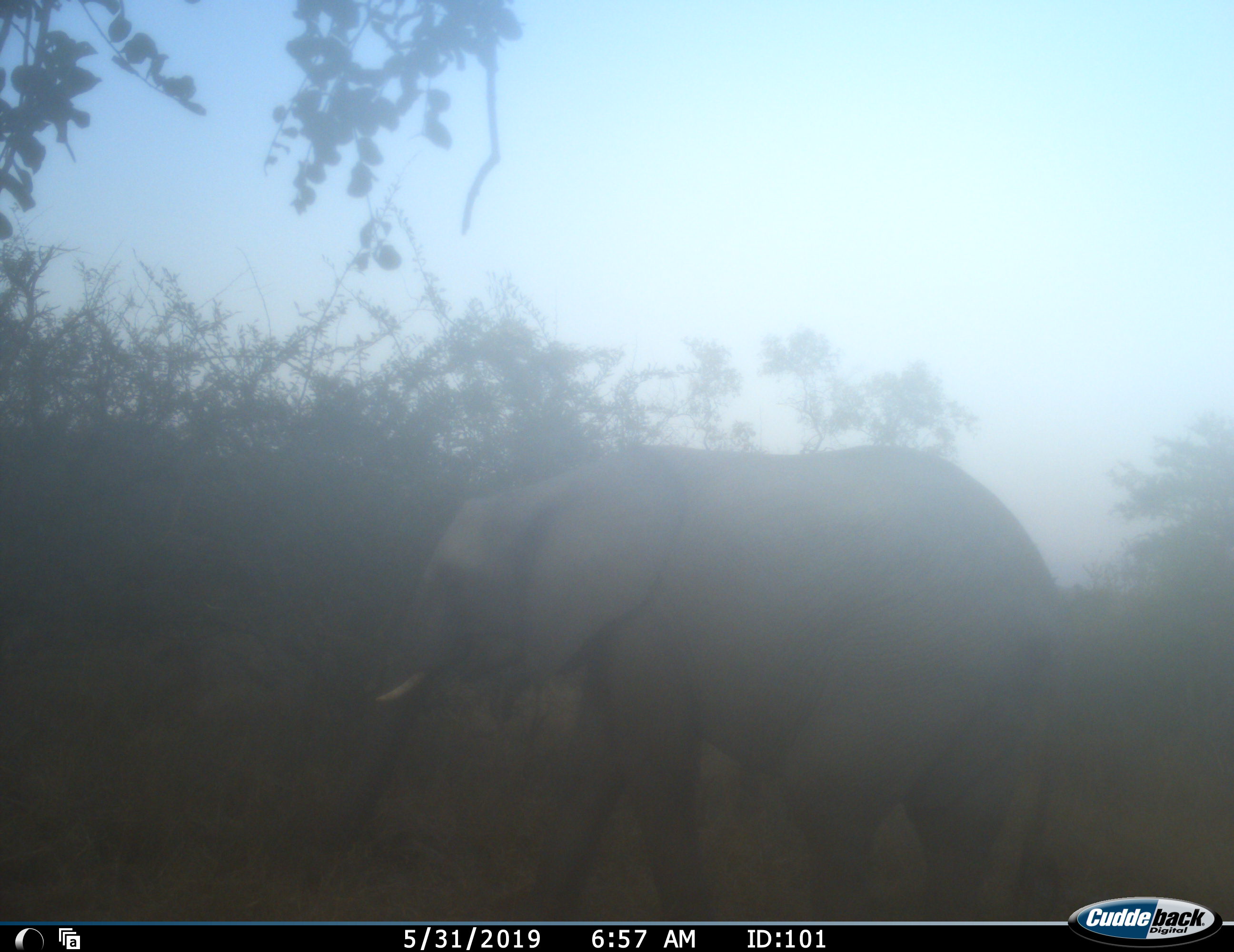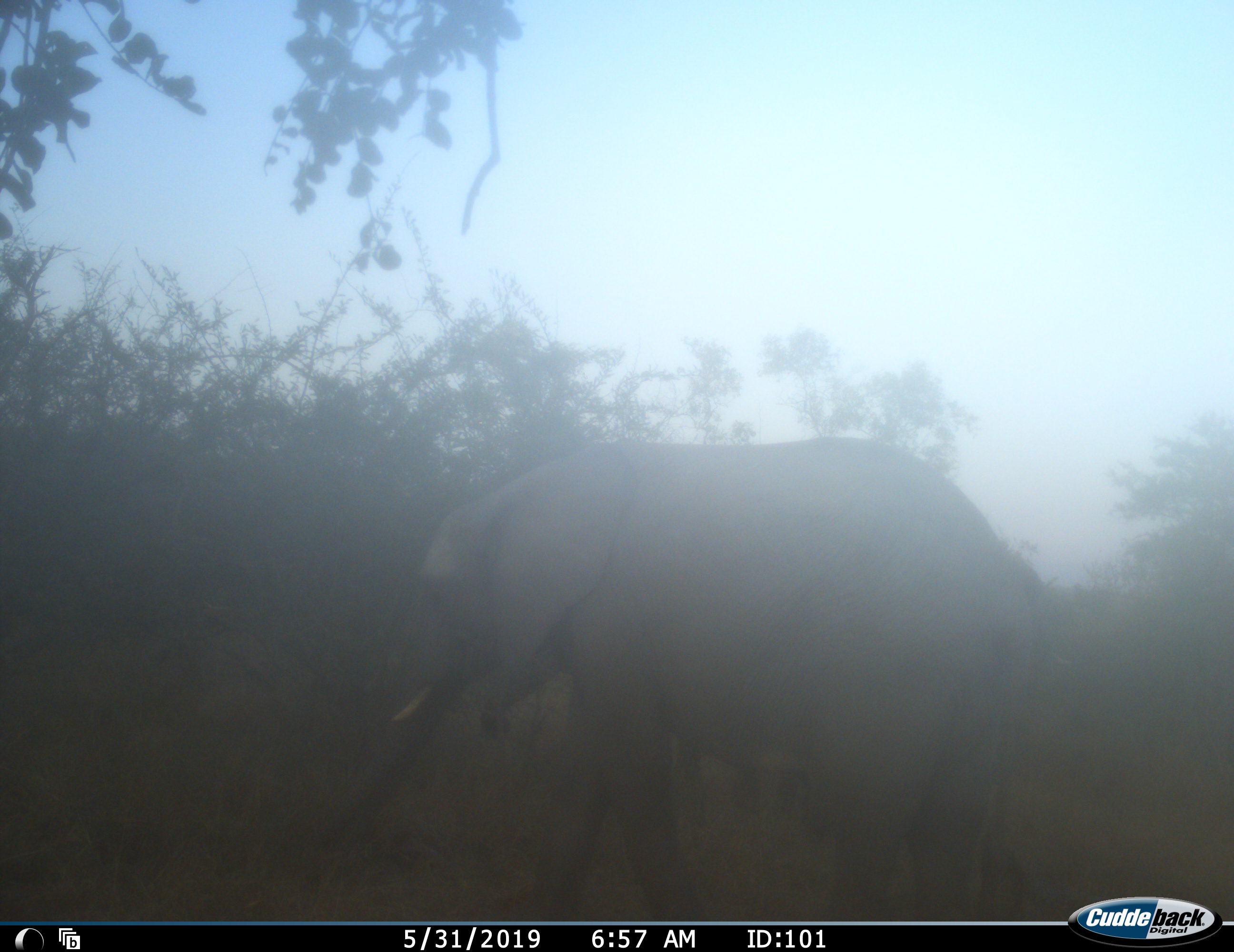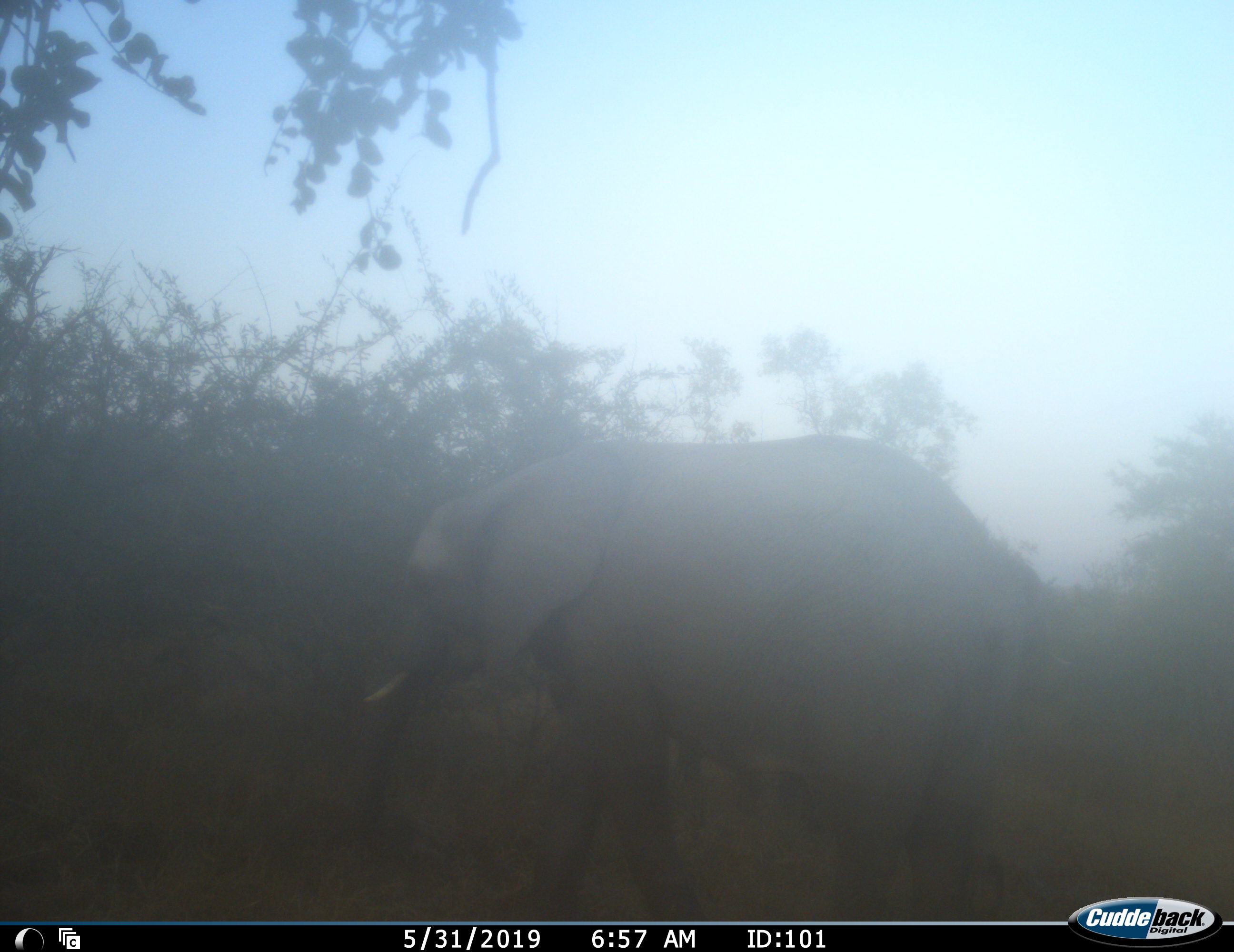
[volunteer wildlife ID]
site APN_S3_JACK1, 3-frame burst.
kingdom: Animalia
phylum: Chordata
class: Mammalia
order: Proboscidea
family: Elephantidae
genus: Loxodonta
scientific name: Loxodonta africana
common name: african bush elephant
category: elephant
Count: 1.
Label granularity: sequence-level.